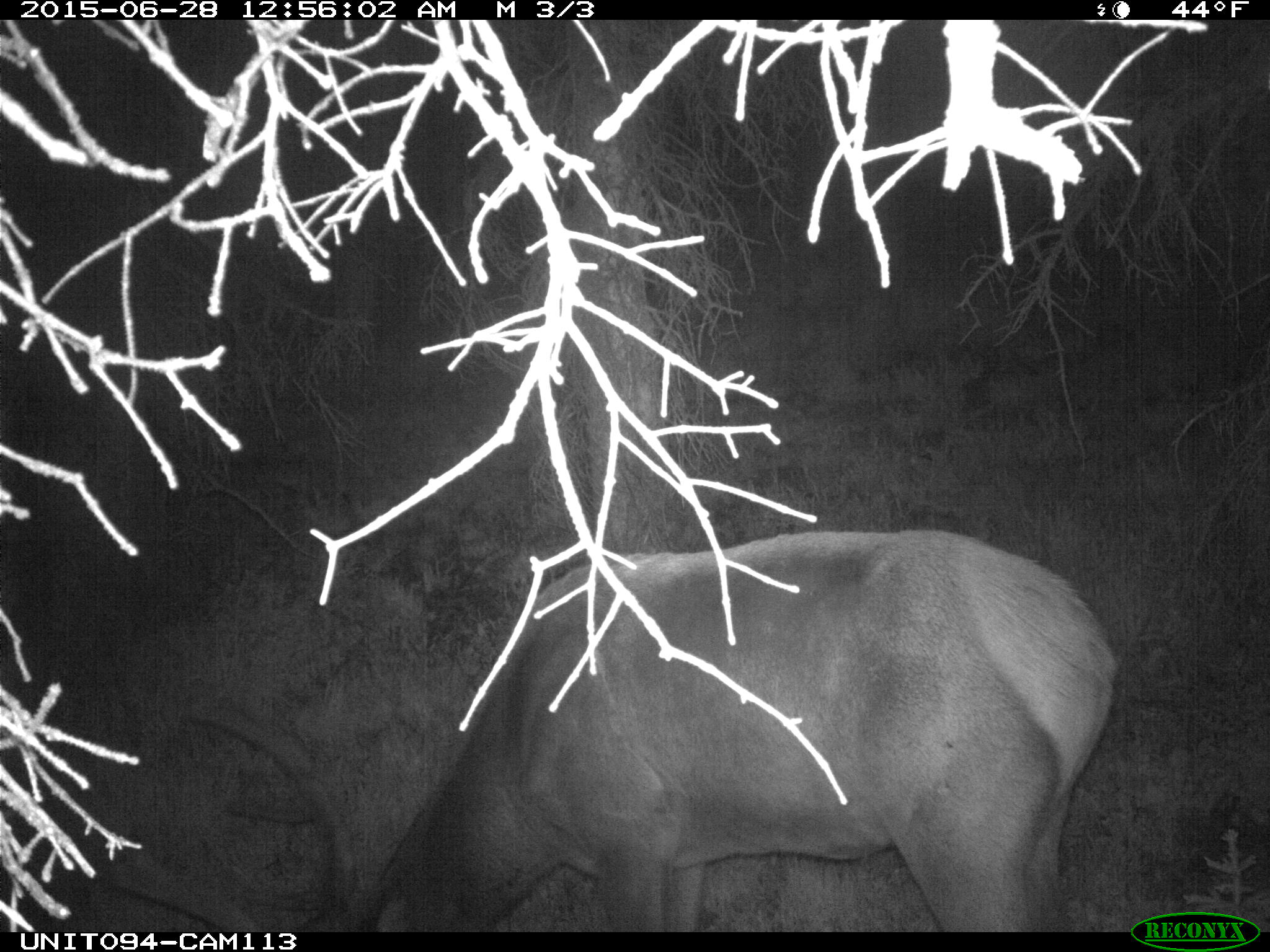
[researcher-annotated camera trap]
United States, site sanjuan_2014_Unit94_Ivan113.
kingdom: Animalia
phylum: Chordata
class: Mammalia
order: Artiodactyla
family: Cervidae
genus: Cervus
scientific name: Cervus elaphus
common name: red deer